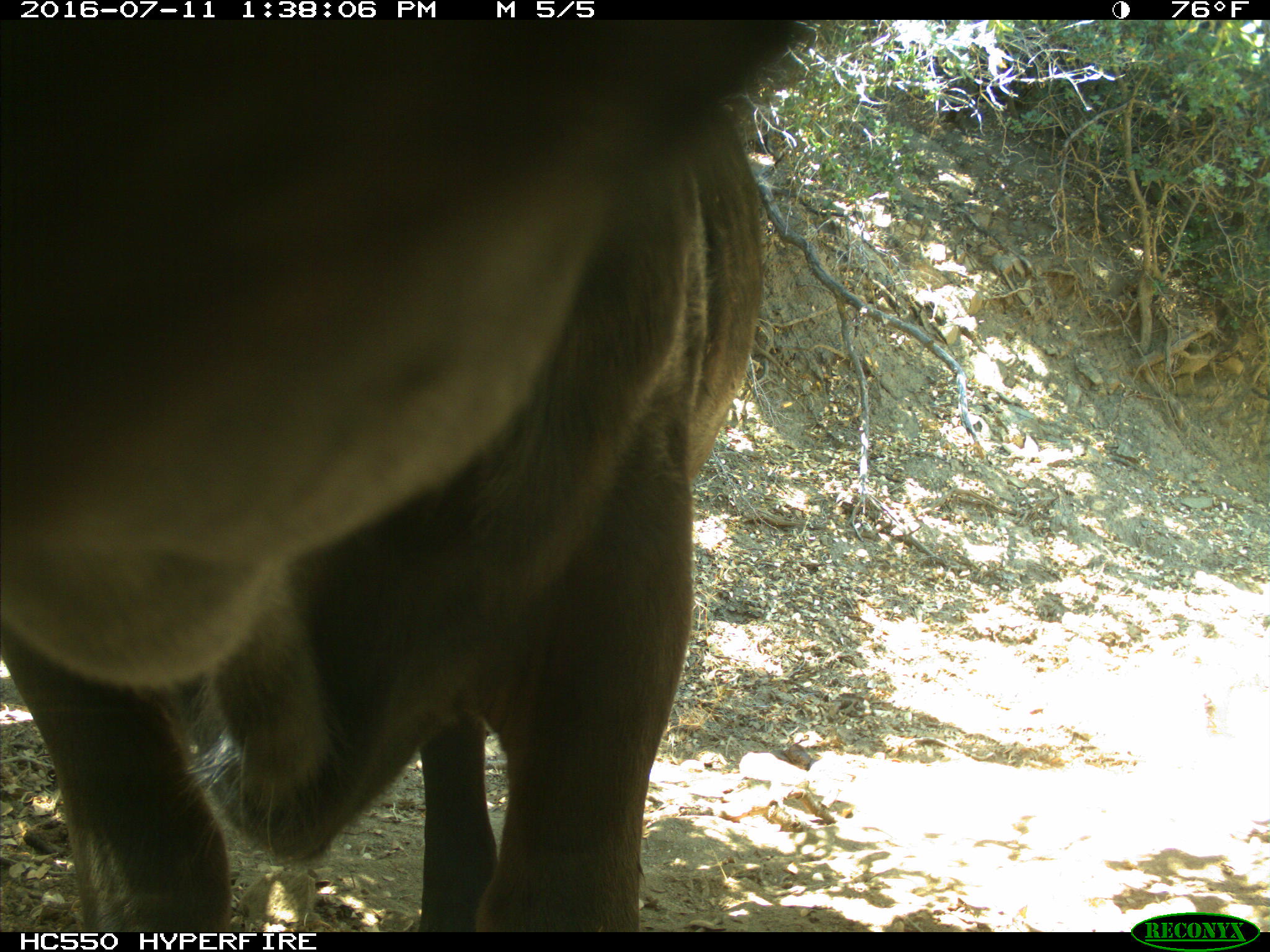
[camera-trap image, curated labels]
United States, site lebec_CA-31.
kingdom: Animalia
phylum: Chordata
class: Mammalia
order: Artiodactyla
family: Bovidae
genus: Bos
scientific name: Bos taurus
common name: domestic cow